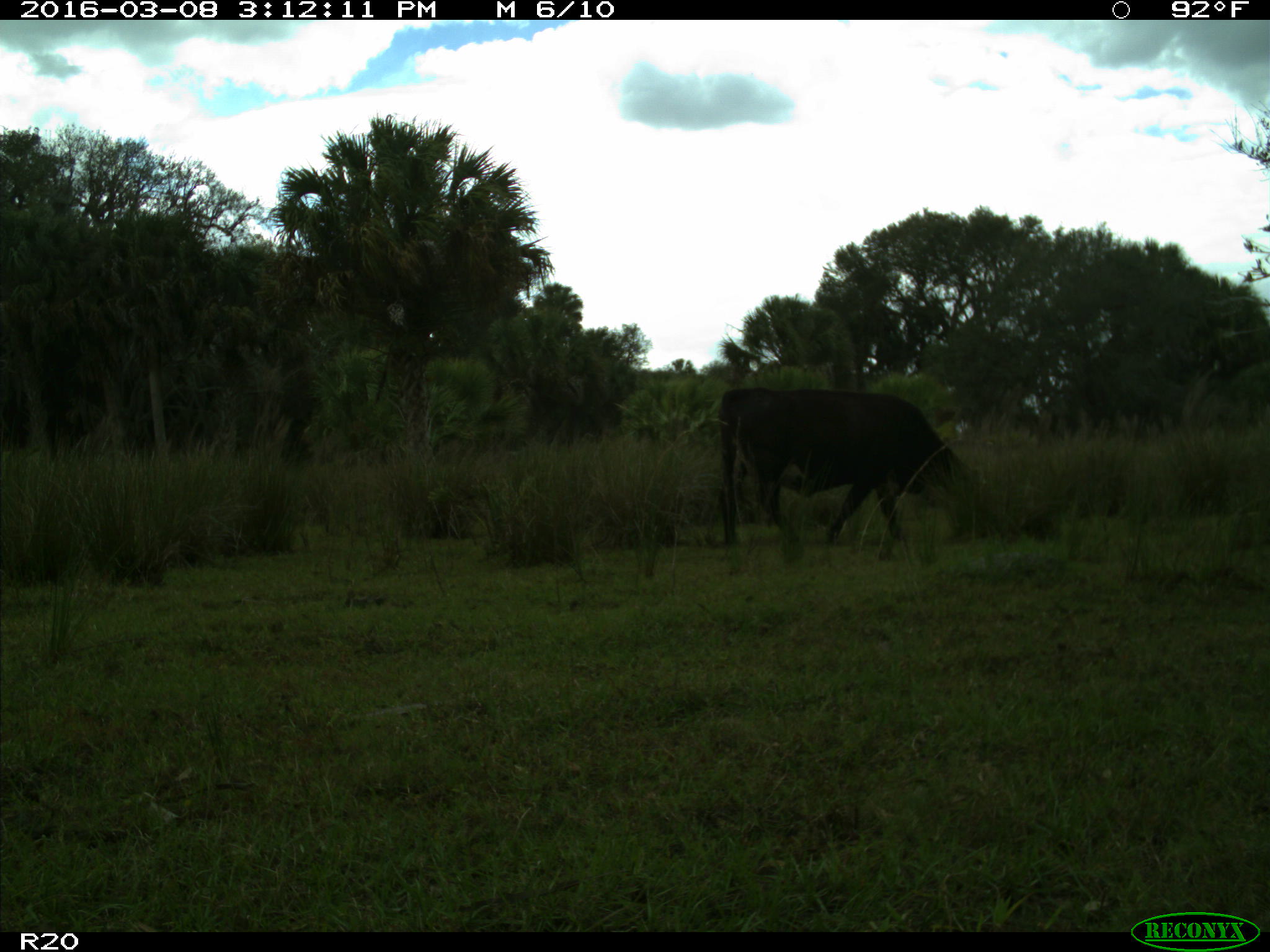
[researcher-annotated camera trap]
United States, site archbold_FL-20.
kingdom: Animalia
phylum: Chordata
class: Mammalia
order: Artiodactyla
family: Bovidae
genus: Bos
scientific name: Bos taurus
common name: domestic cow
Bos taurus (domestic cow).